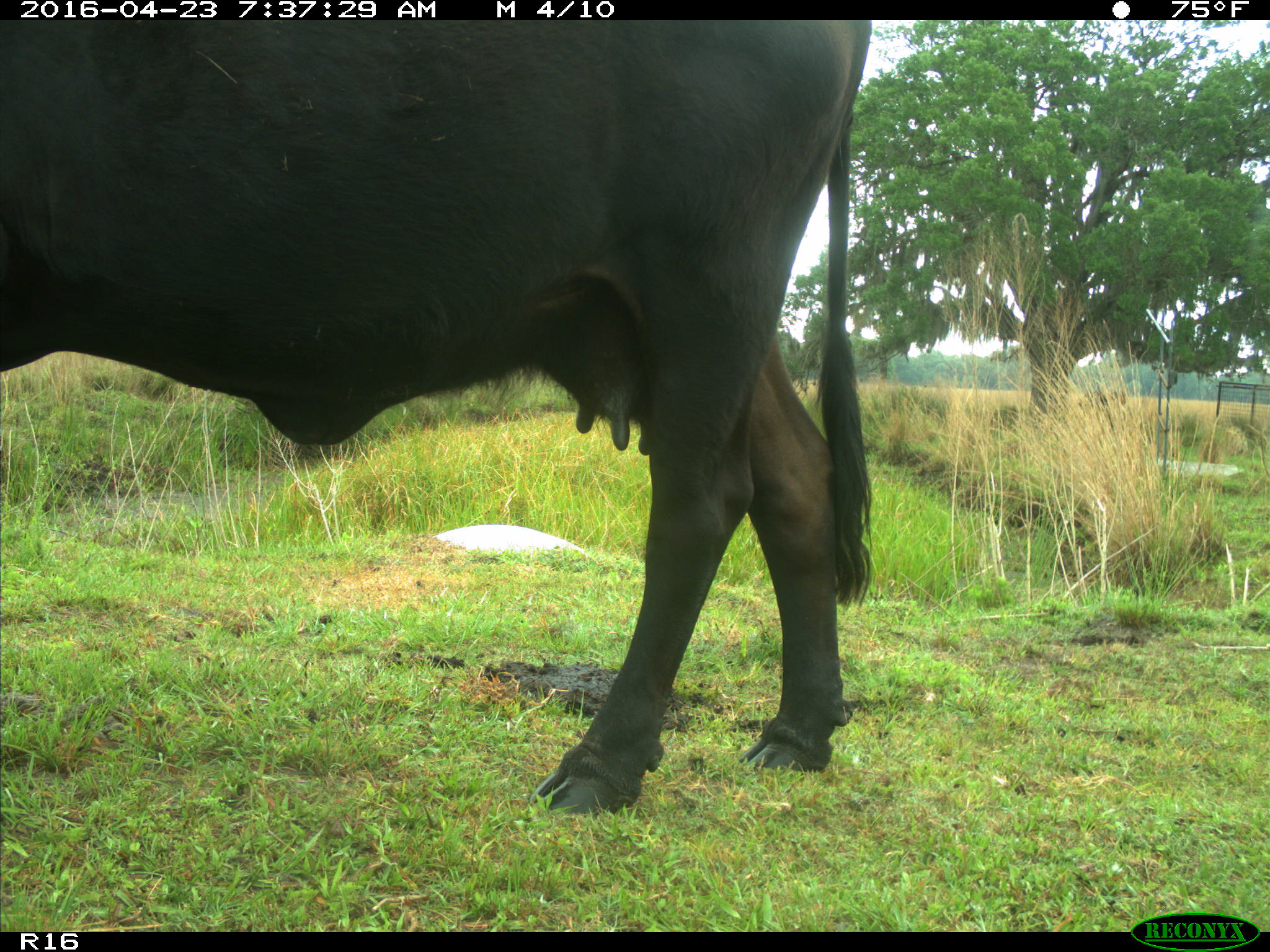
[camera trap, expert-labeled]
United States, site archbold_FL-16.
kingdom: Animalia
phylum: Chordata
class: Mammalia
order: Artiodactyla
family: Bovidae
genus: Bos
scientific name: Bos taurus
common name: domestic cow